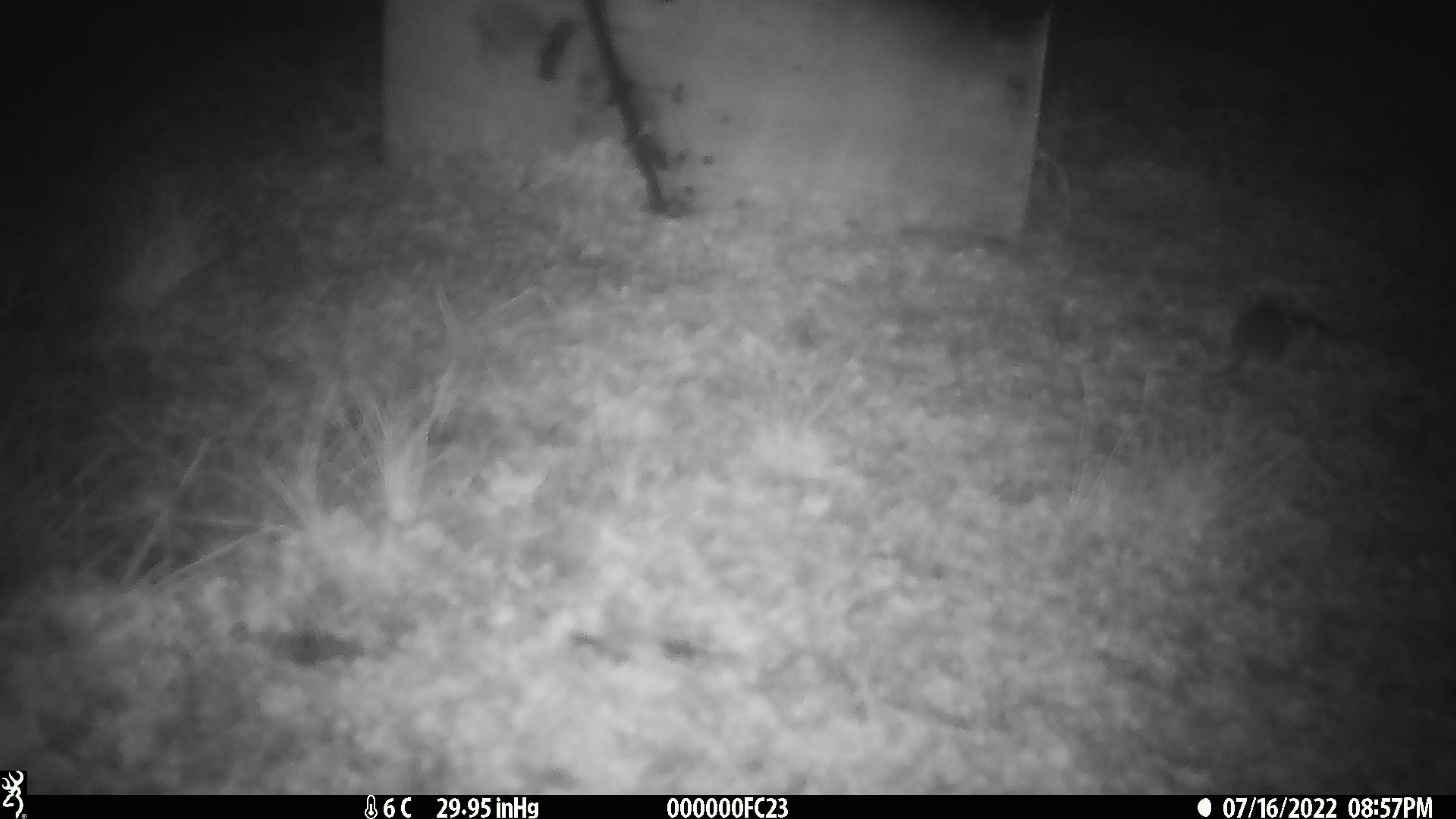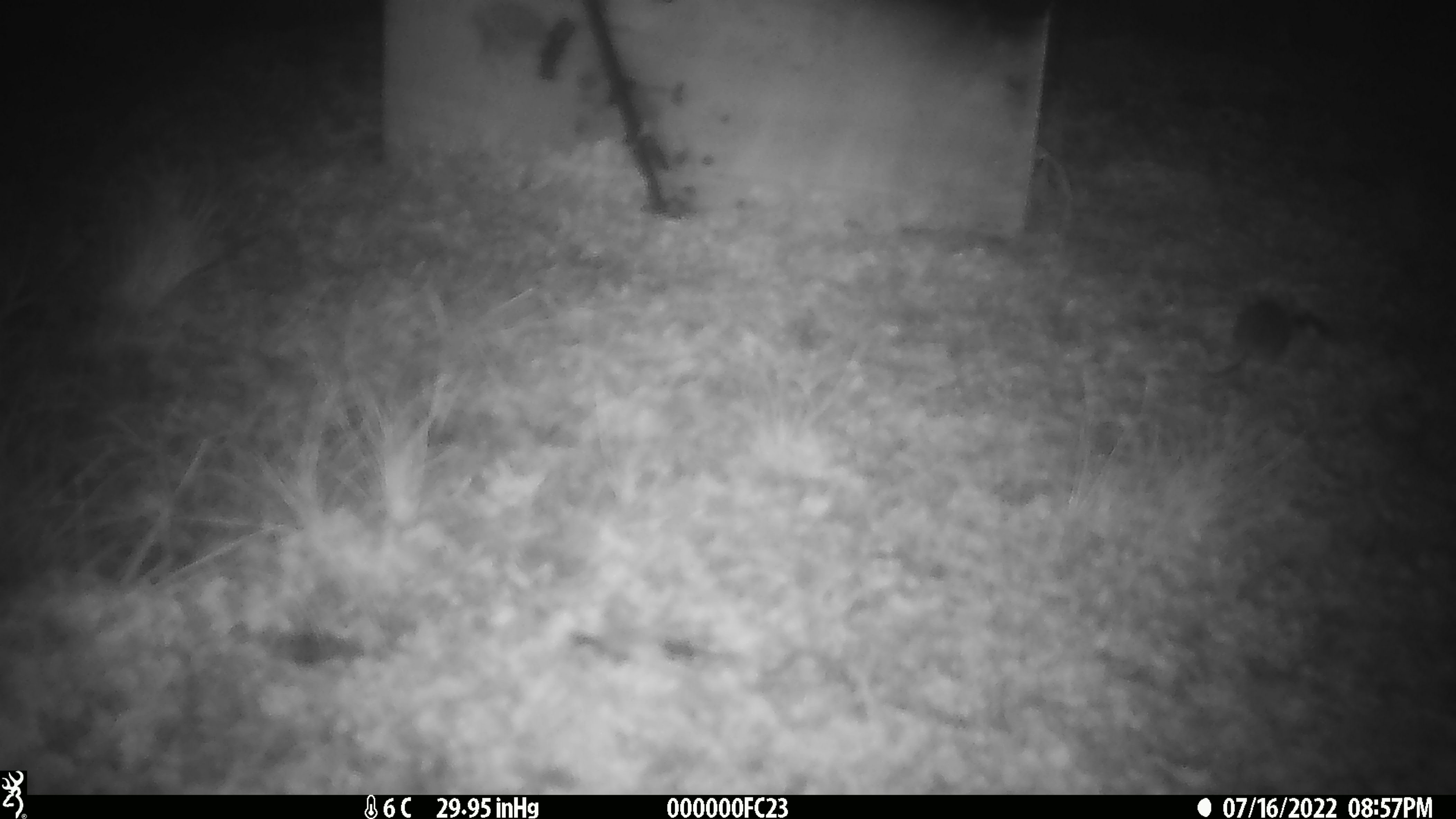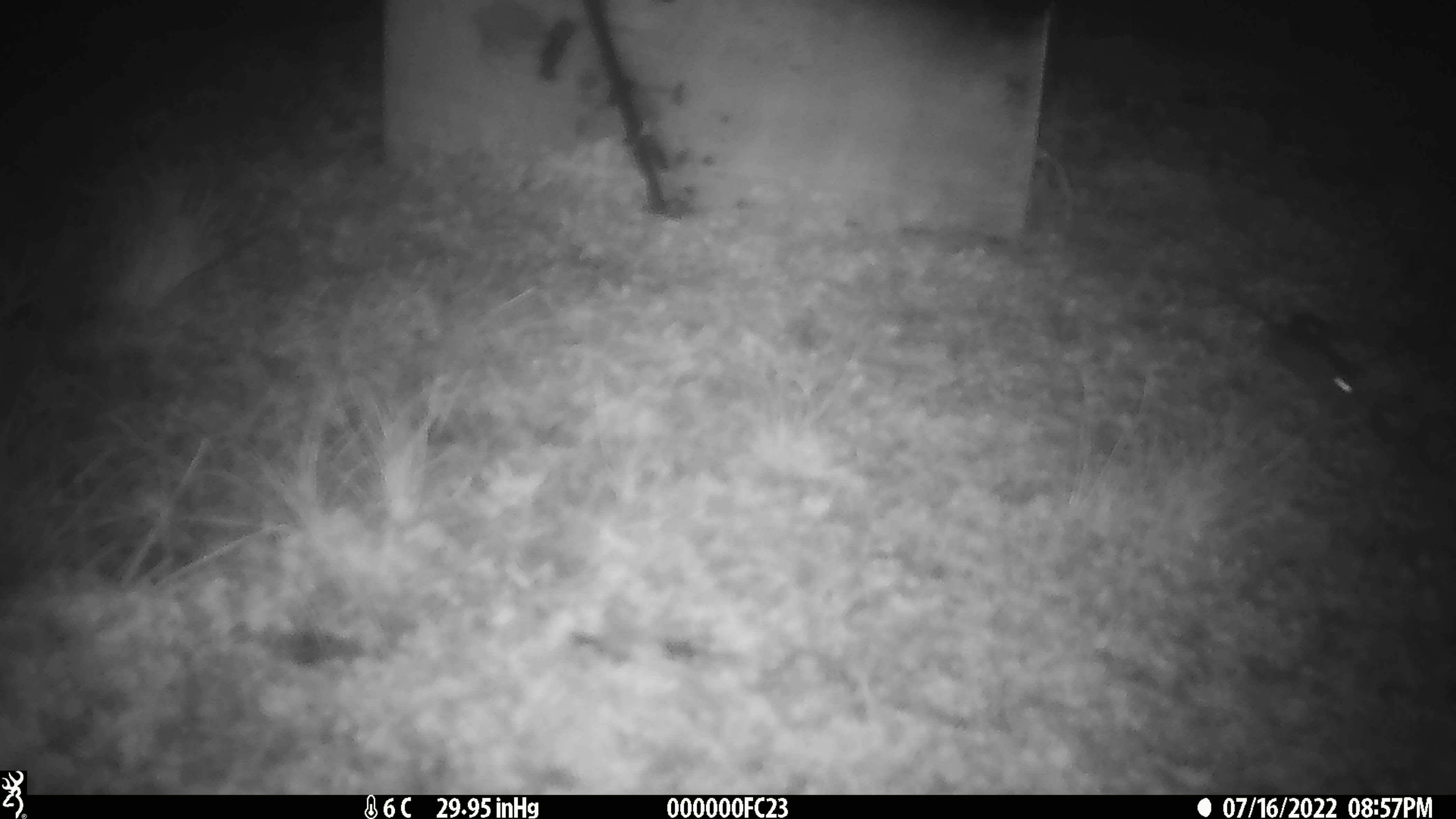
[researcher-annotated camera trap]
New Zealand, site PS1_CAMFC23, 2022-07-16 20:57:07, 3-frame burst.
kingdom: Animalia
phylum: Chordata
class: Mammalia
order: Rodentia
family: Muridae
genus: Mus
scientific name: Mus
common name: mouse